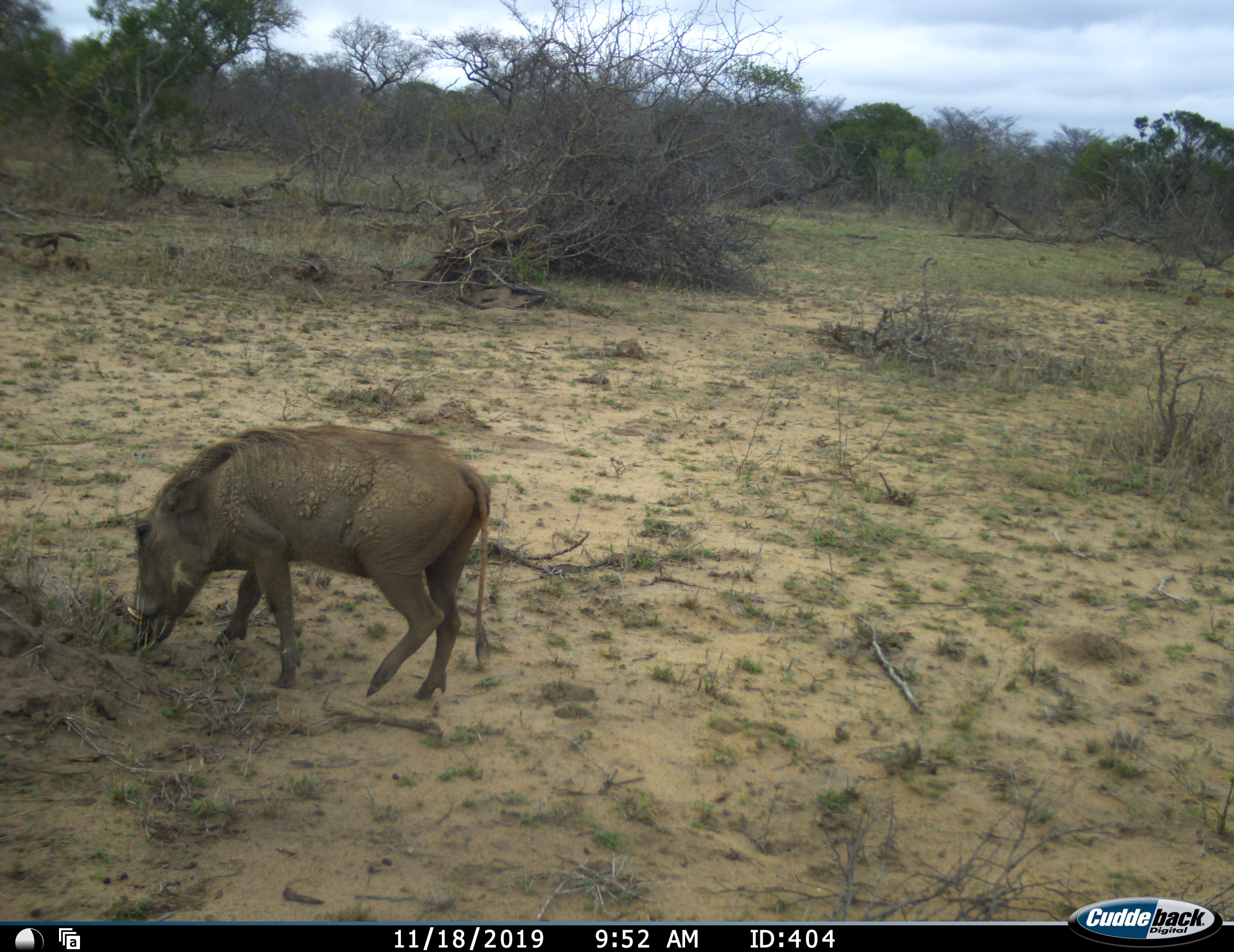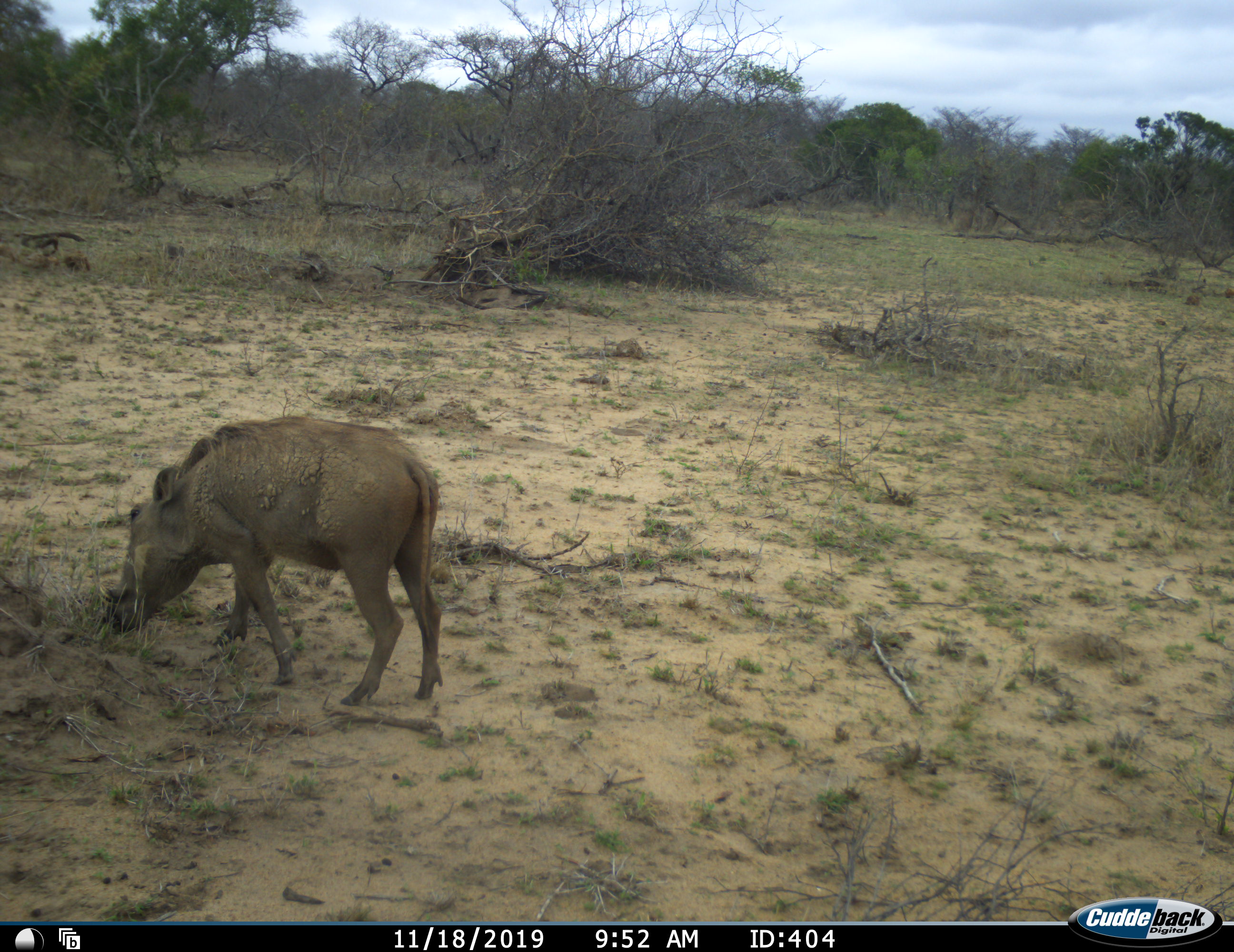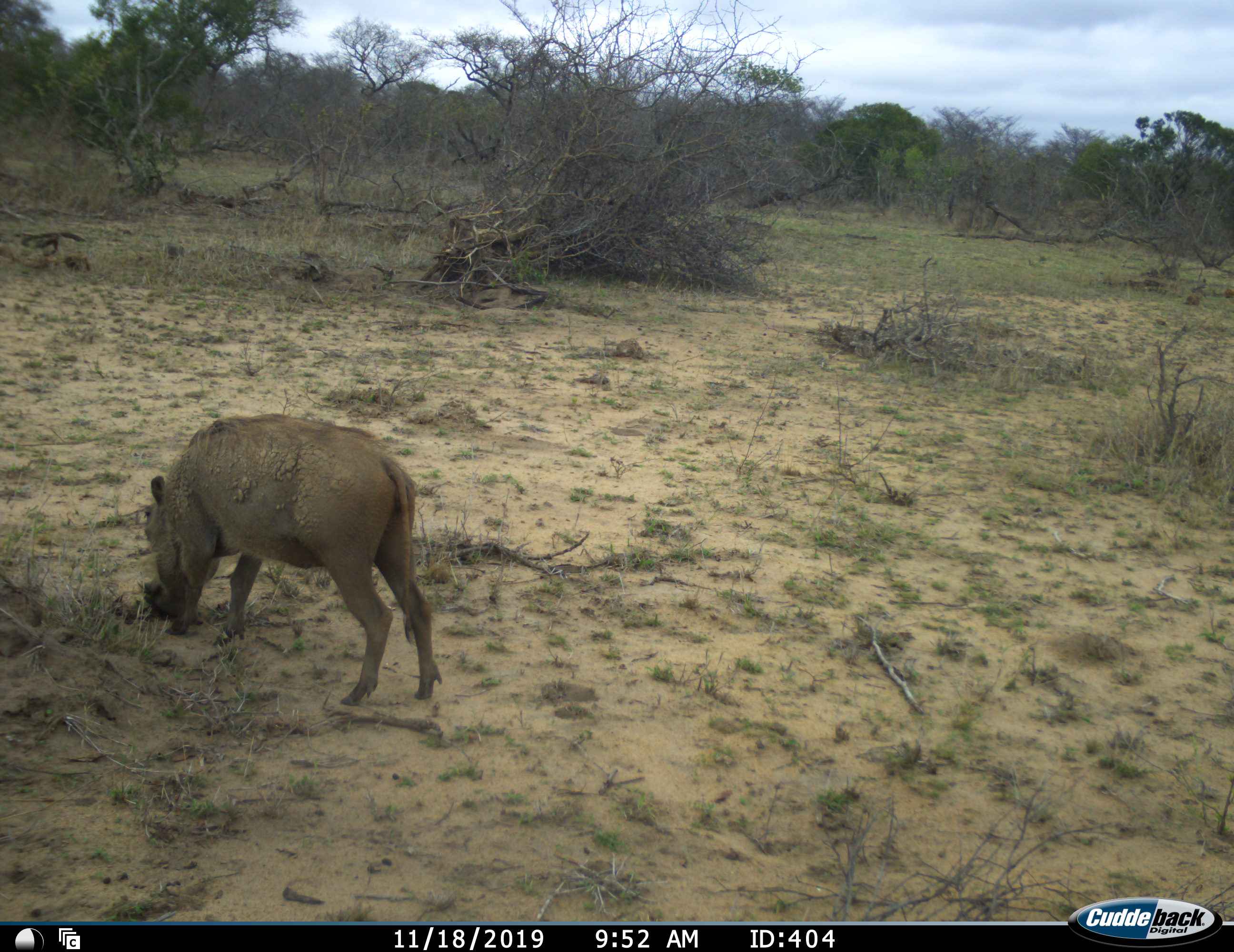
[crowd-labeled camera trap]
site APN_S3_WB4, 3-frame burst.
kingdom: Animalia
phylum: Chordata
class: Mammalia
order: Artiodactyla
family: Suidae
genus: Phacochoerus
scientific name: Phacochoerus africanus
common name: warthog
Warthog (Phacochoerus africanus), count 1. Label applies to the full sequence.